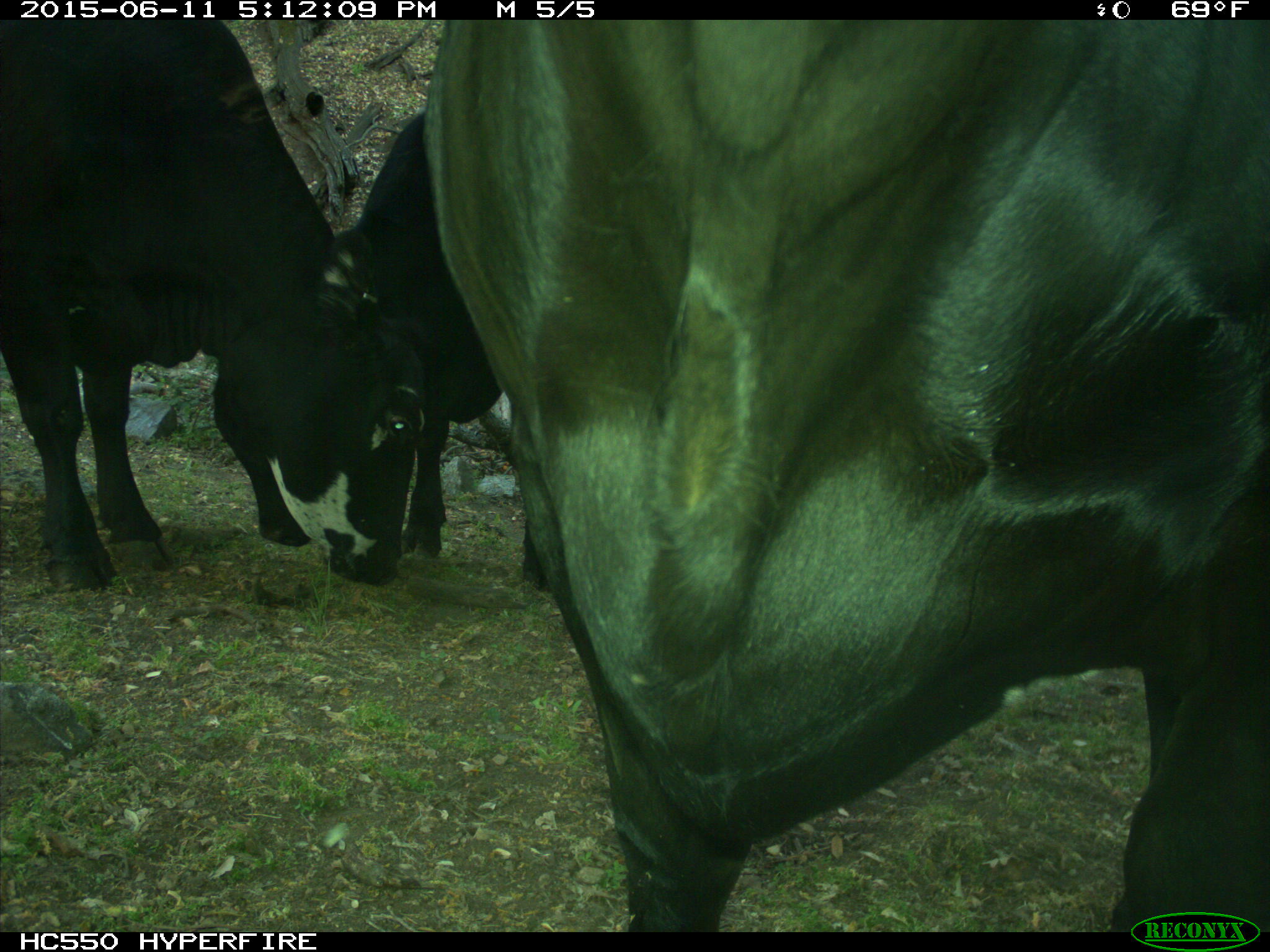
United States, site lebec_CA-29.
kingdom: Animalia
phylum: Chordata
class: Mammalia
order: Artiodactyla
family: Bovidae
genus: Bos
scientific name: Bos taurus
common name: domestic cow